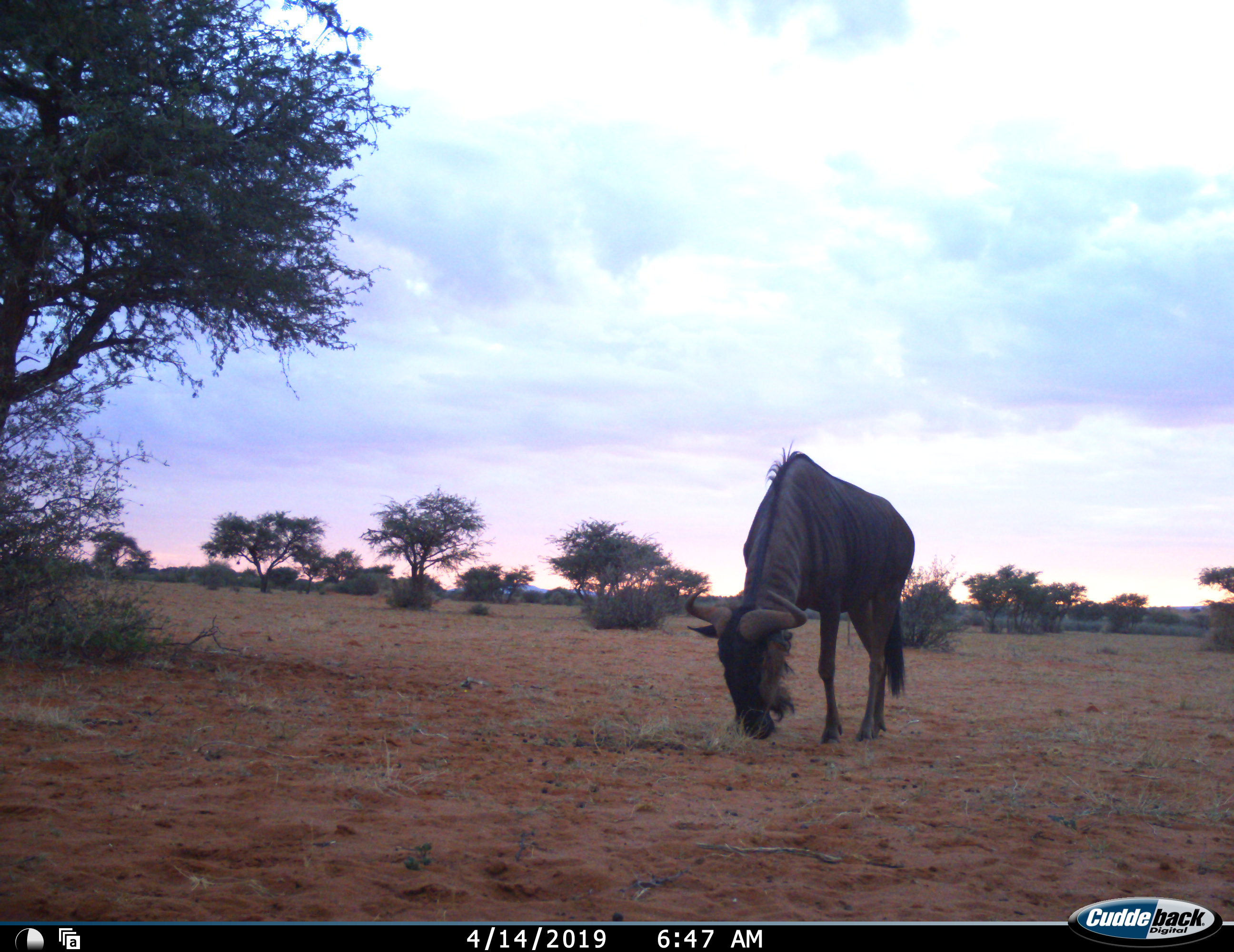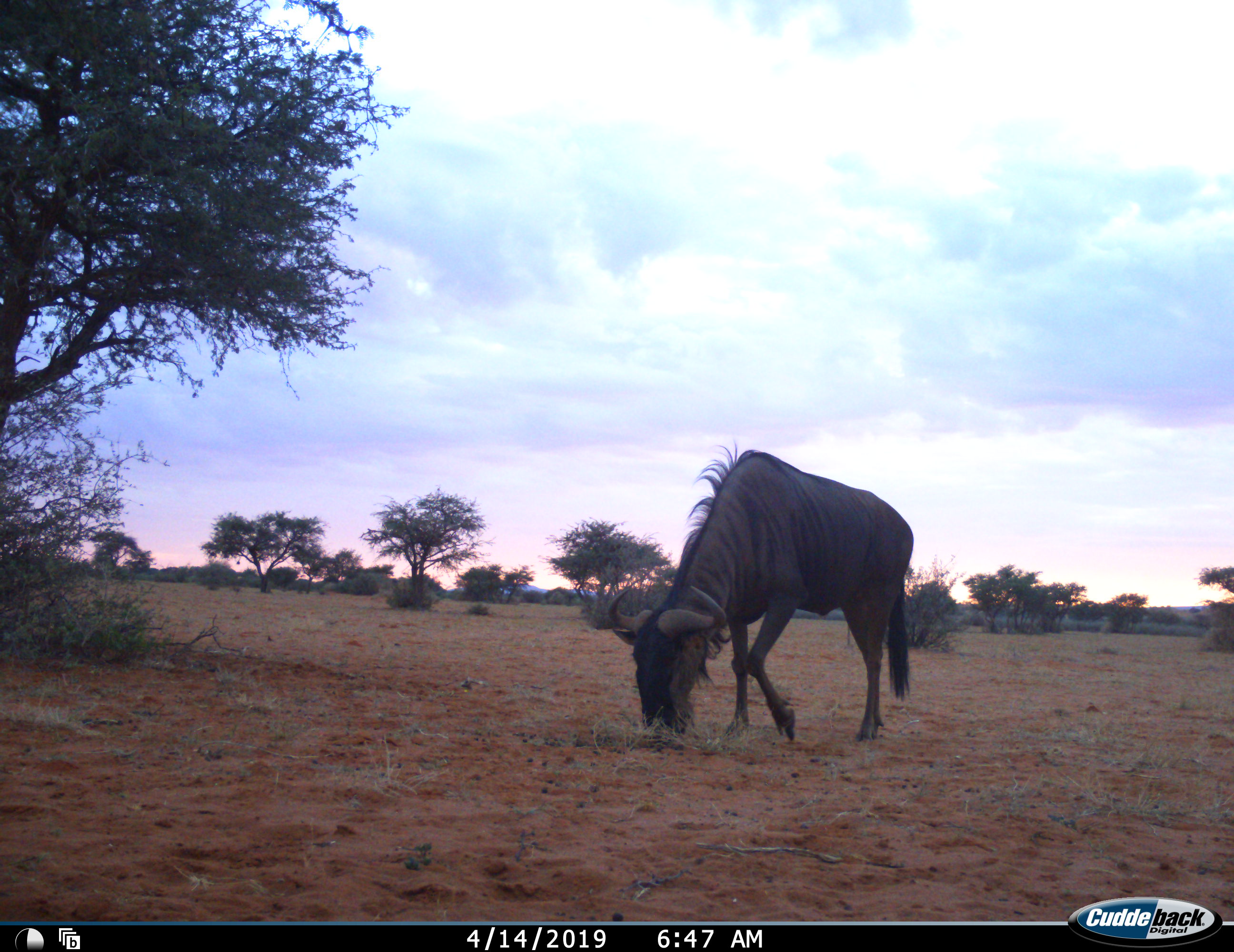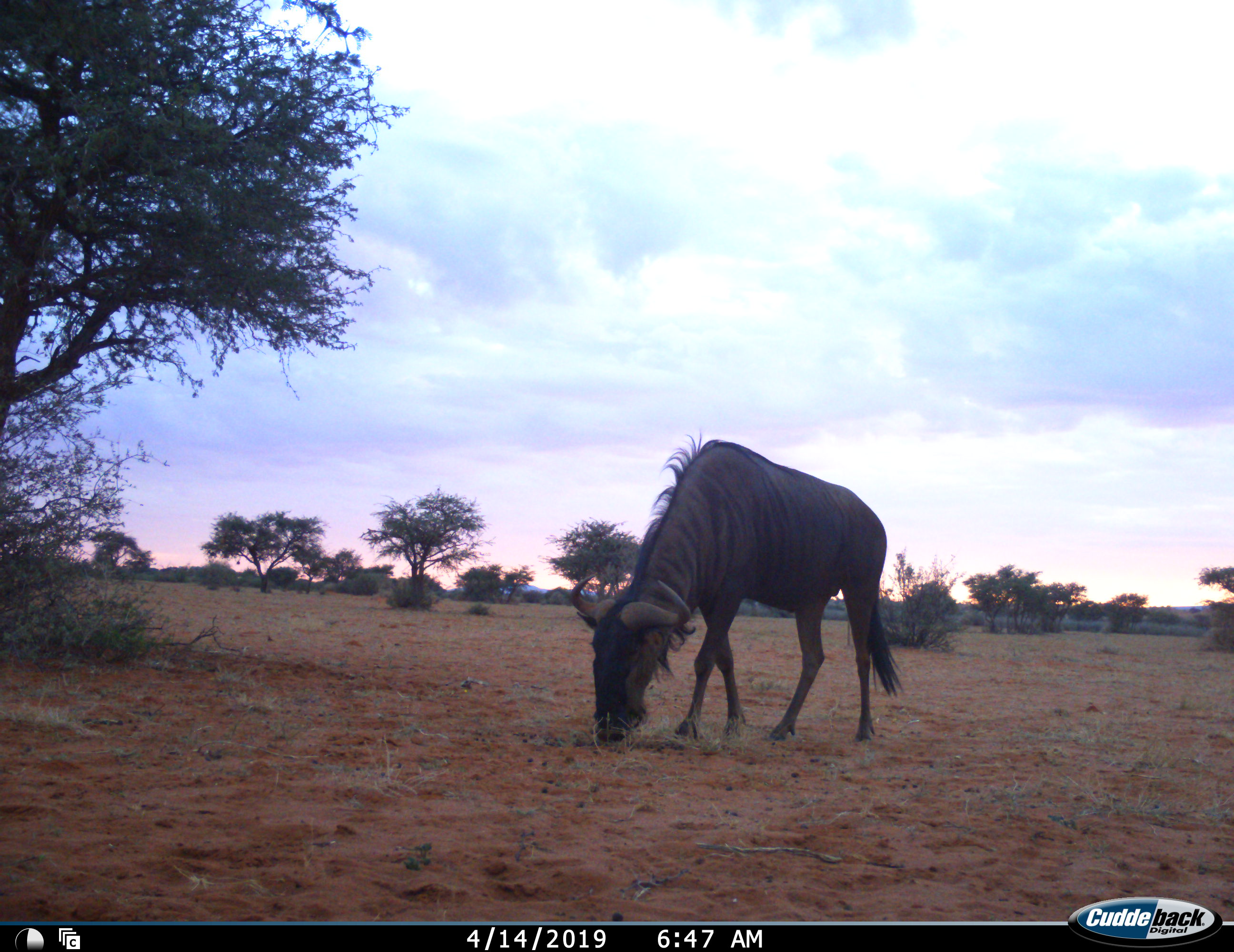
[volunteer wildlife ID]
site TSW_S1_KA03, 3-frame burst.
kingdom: Animalia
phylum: Chordata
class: Mammalia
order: Artiodactyla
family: Bovidae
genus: Connochaetes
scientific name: Connochaetes taurinus taurinus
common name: blue wildebeest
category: wildebeestblue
Wildebeestblue (blue wildebeest) (Connochaetes taurinus taurinus), count 1. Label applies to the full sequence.